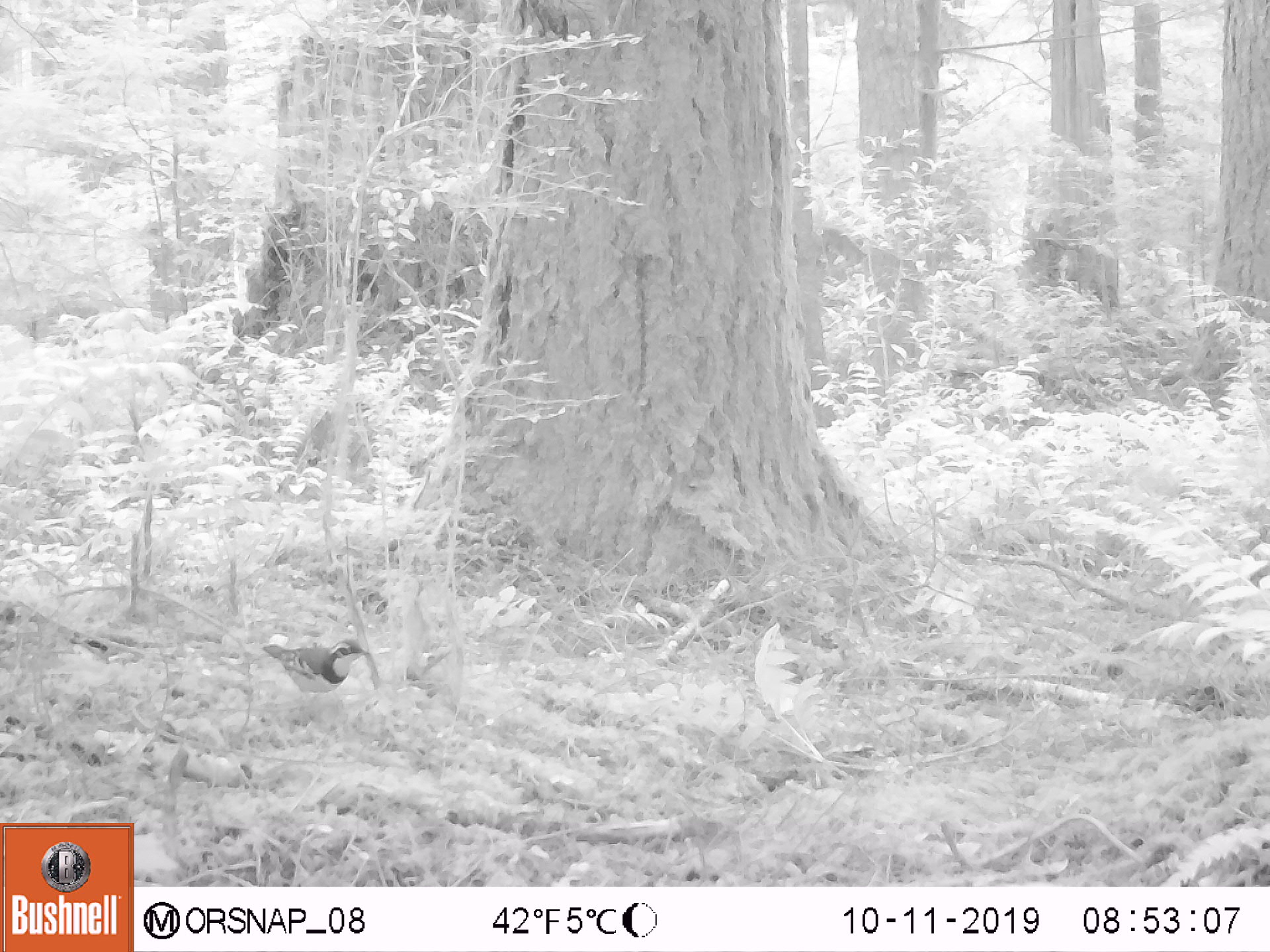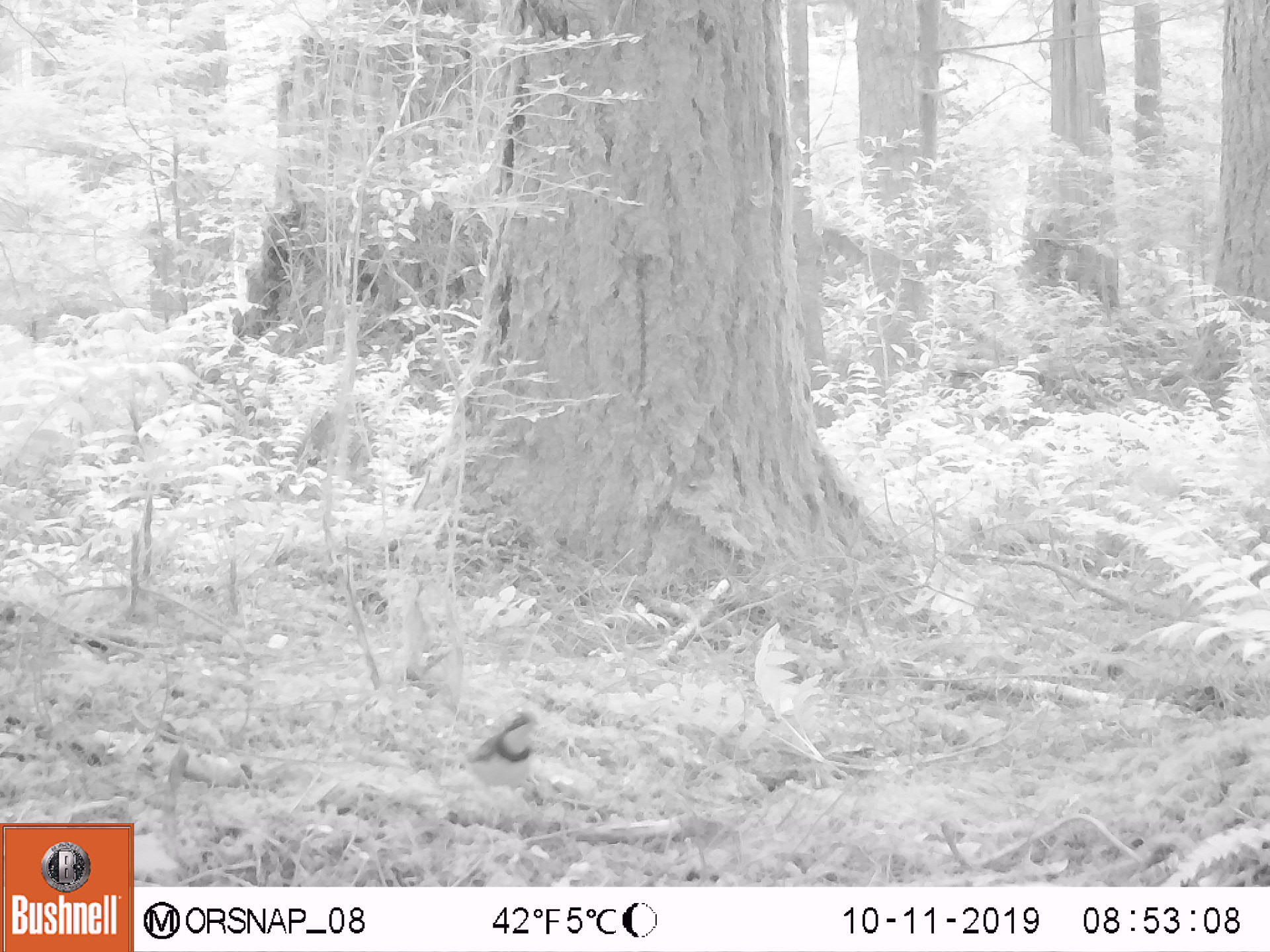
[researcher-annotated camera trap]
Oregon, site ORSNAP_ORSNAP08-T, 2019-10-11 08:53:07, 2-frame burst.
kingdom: Animalia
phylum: Chordata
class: Aves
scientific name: Aves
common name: bird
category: other bird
Other bird (bird) (Aves).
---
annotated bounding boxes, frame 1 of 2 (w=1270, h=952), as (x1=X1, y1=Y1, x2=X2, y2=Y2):
other bird: (x1=254, y1=623, x2=382, y2=712)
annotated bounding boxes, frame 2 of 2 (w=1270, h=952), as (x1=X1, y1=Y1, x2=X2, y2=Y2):
other bird: (x1=448, y1=705, x2=550, y2=807)